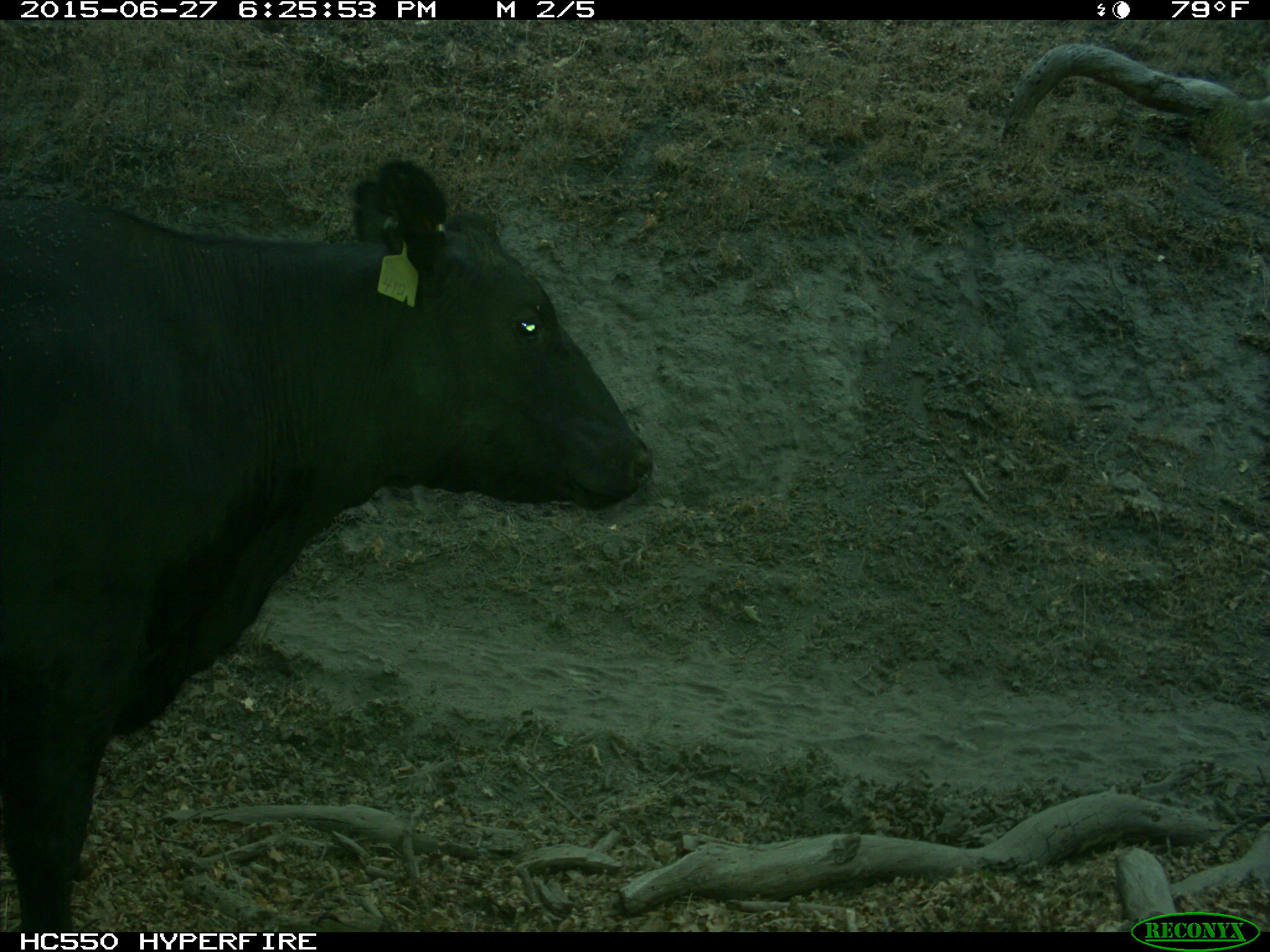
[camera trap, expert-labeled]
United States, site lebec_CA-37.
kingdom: Animalia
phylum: Chordata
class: Mammalia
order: Artiodactyla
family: Bovidae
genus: Bos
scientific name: Bos taurus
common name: domestic cow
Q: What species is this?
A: Bos taurus (domestic cow).